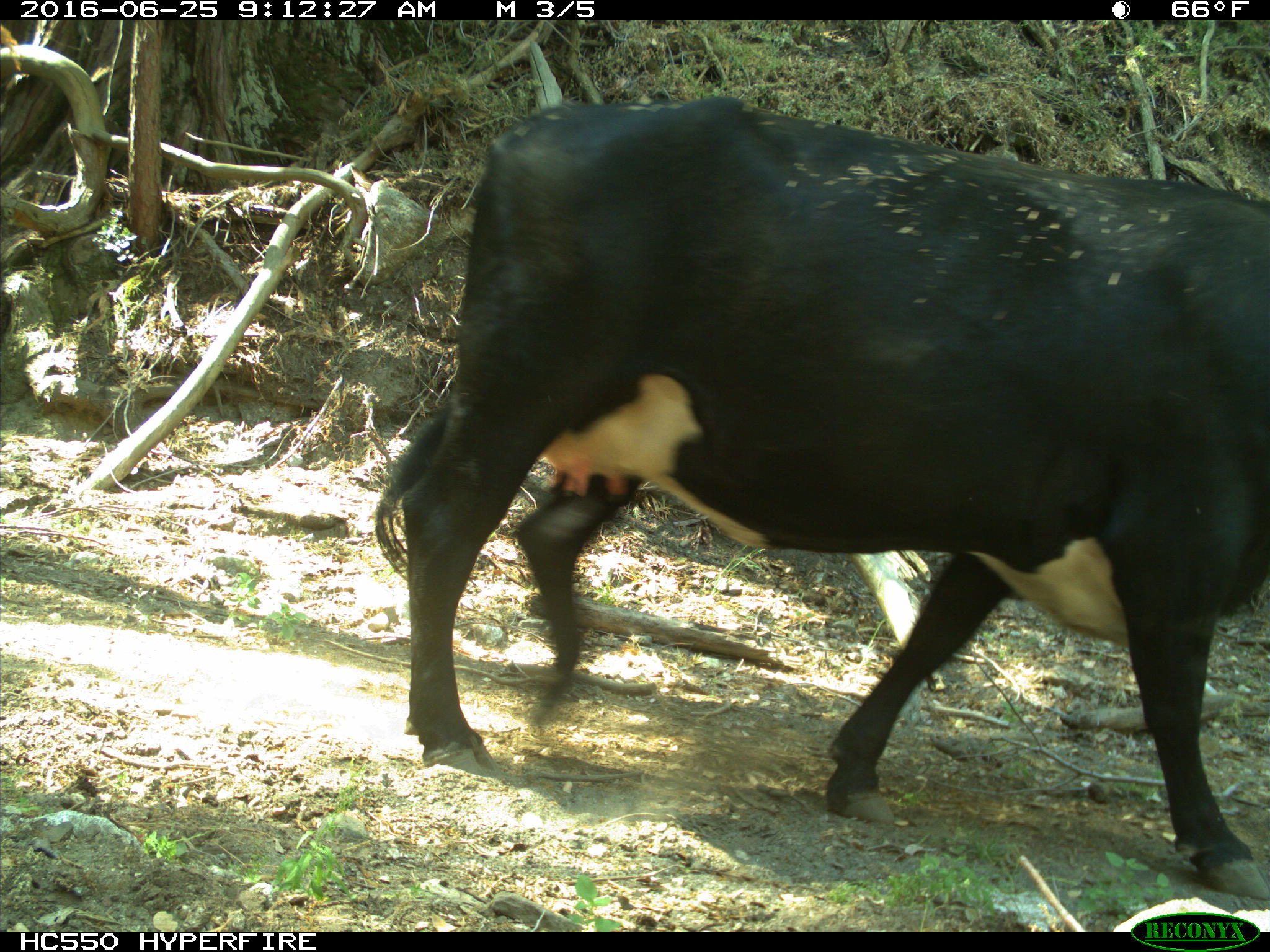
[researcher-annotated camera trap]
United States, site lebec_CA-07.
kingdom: Animalia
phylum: Chordata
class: Mammalia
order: Artiodactyla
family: Bovidae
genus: Bos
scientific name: Bos taurus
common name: domestic cow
Bos taurus (domestic cow).